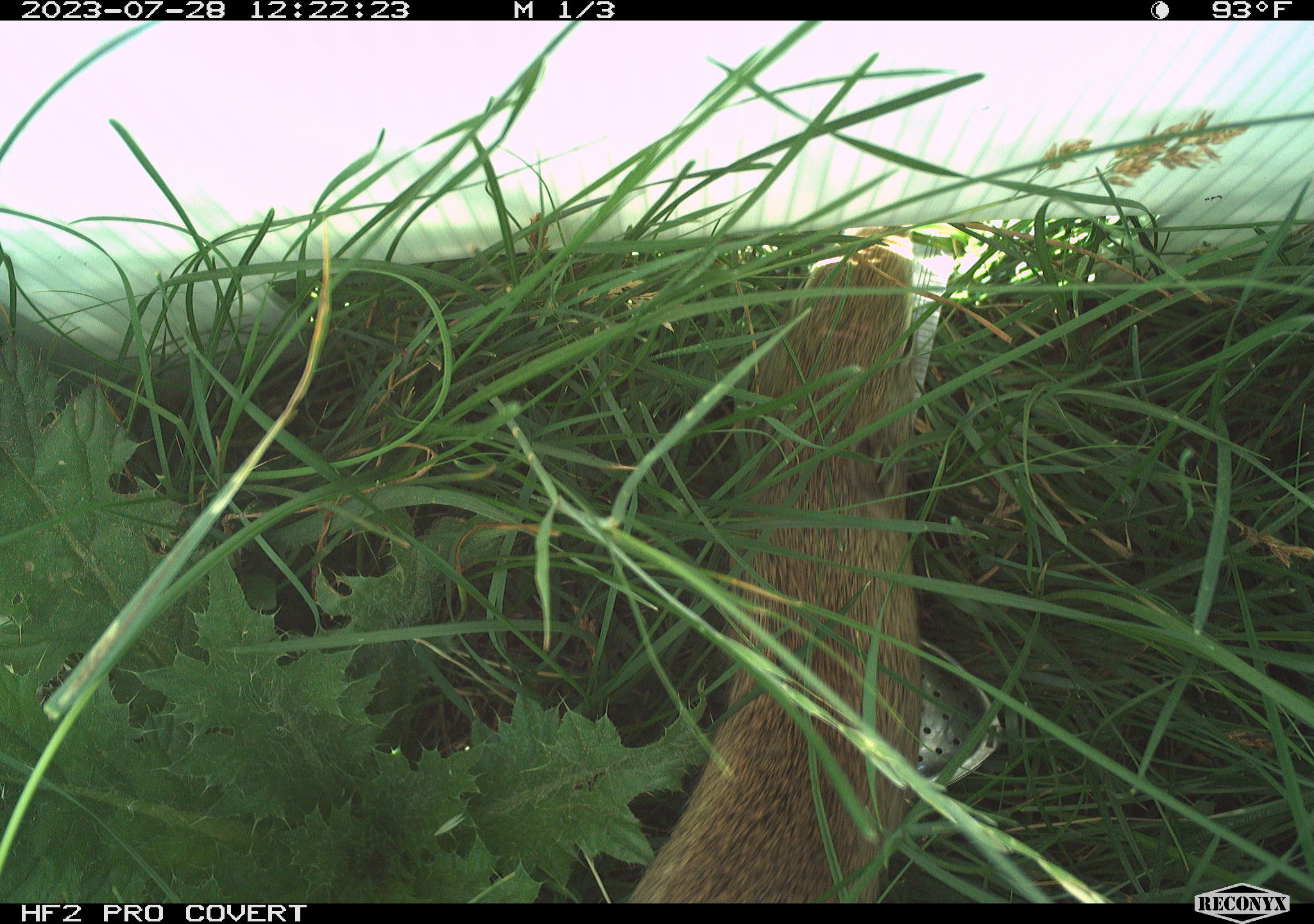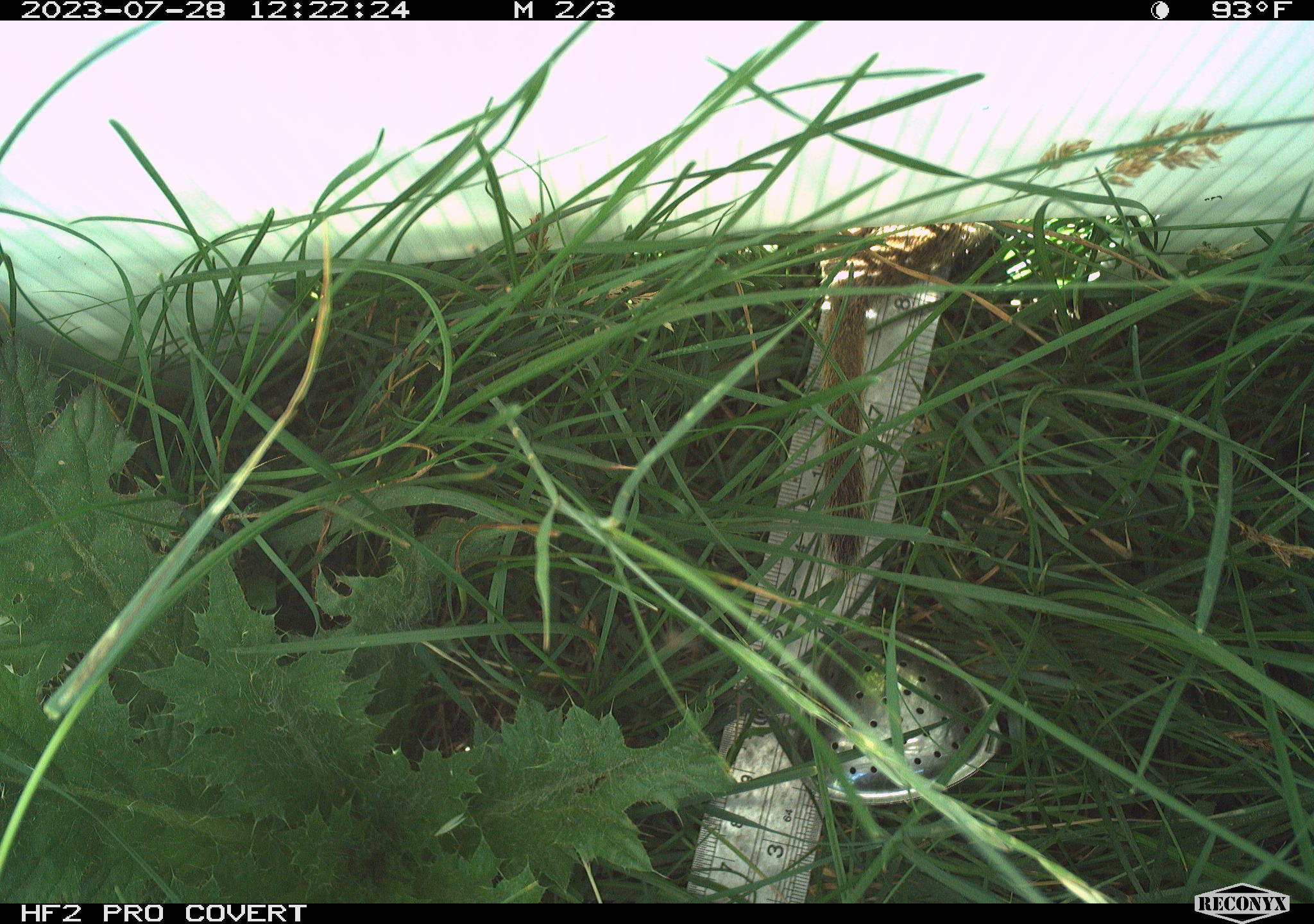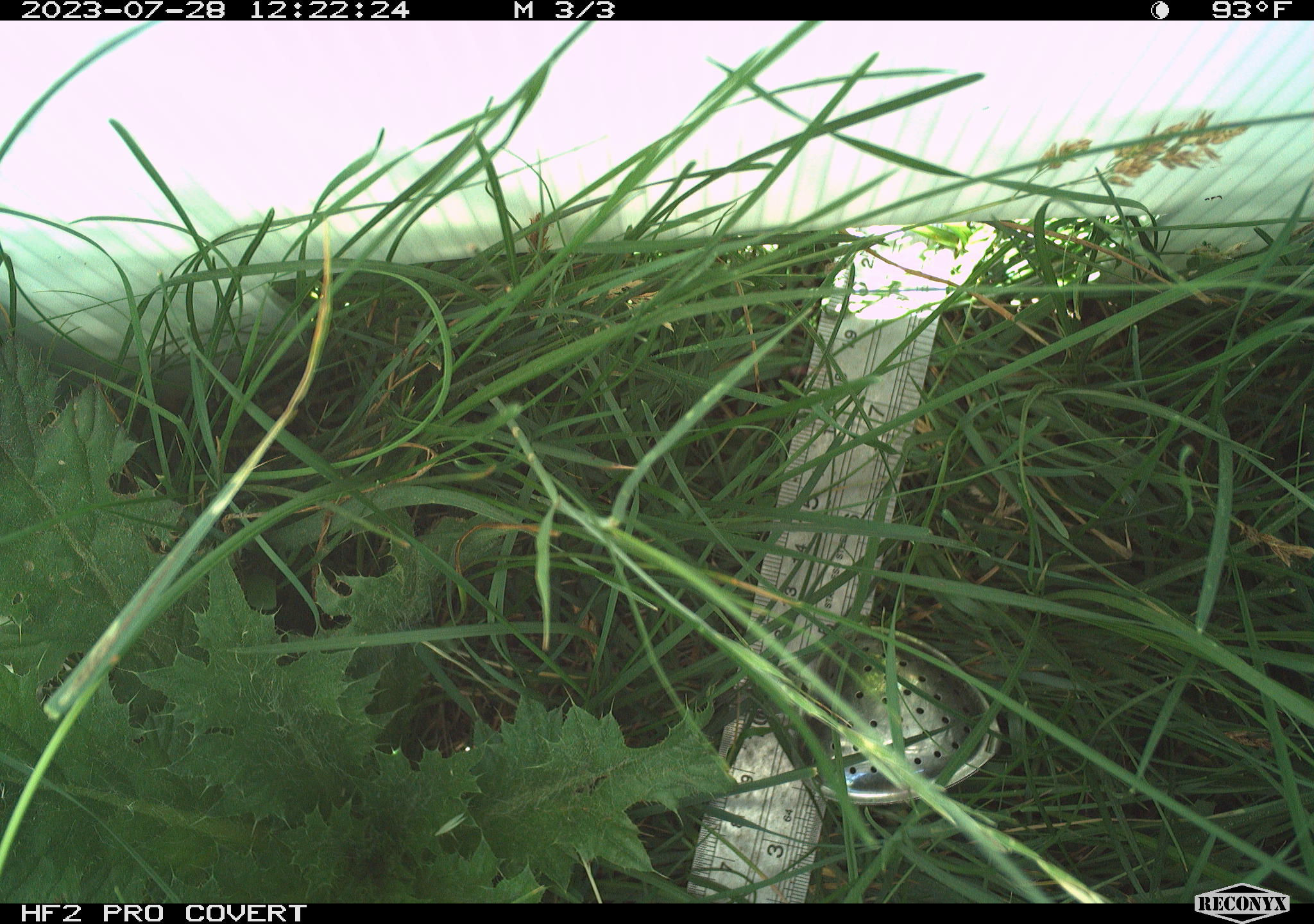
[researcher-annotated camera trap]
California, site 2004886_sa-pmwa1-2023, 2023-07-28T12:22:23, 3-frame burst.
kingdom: Animalia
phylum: Chordata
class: Mammalia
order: Rodentia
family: Sciuridae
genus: Urocitellus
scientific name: Urocitellus beldingi beldingi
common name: belding's ground squirrel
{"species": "belding's ground squirrel (Urocitellus beldingi beldingi)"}